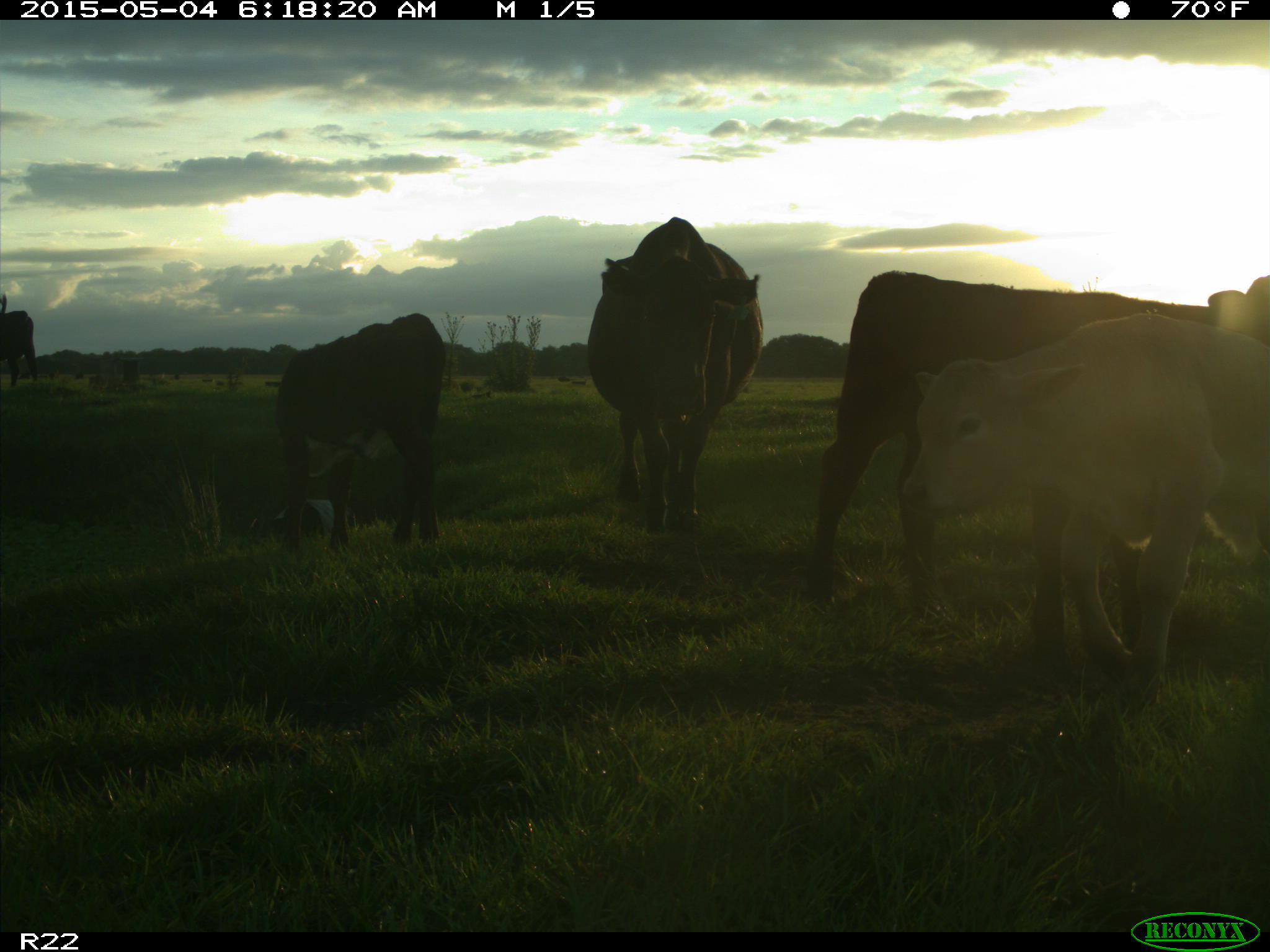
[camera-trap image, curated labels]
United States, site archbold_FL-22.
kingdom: Animalia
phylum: Chordata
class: Mammalia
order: Artiodactyla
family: Bovidae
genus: Bos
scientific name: Bos taurus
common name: domestic cow